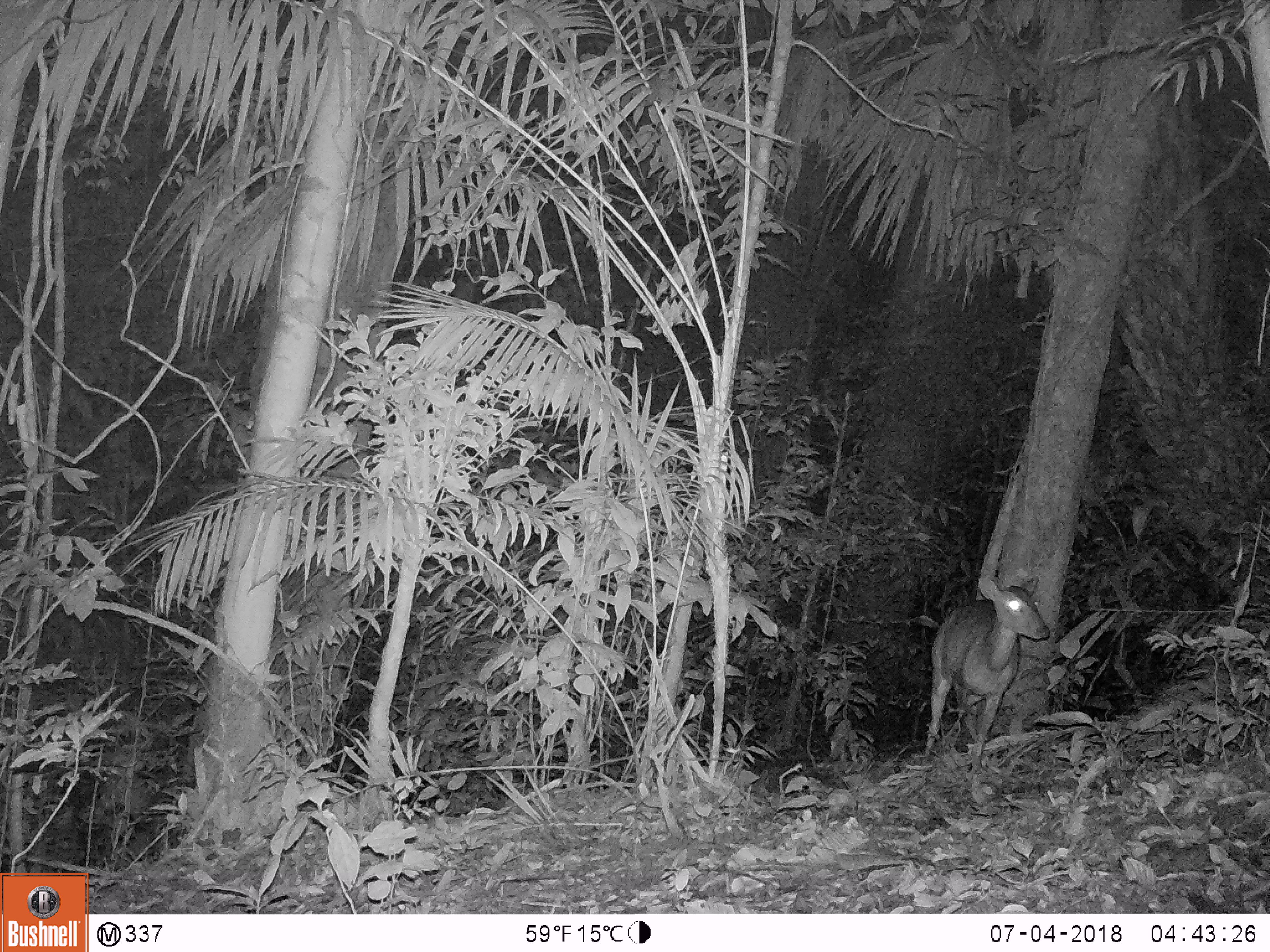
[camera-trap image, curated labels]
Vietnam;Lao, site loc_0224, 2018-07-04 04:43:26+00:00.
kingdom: Animalia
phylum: Chordata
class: Mammalia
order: Artiodactyla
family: Cervidae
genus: Muntiacus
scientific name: Muntiacus vuquangensis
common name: large-antlered muntjac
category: large antlered muntjac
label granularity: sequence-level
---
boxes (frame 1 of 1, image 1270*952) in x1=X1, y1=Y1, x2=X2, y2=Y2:
large antlered muntjac: x1=923, y1=575, x2=1051, y2=770